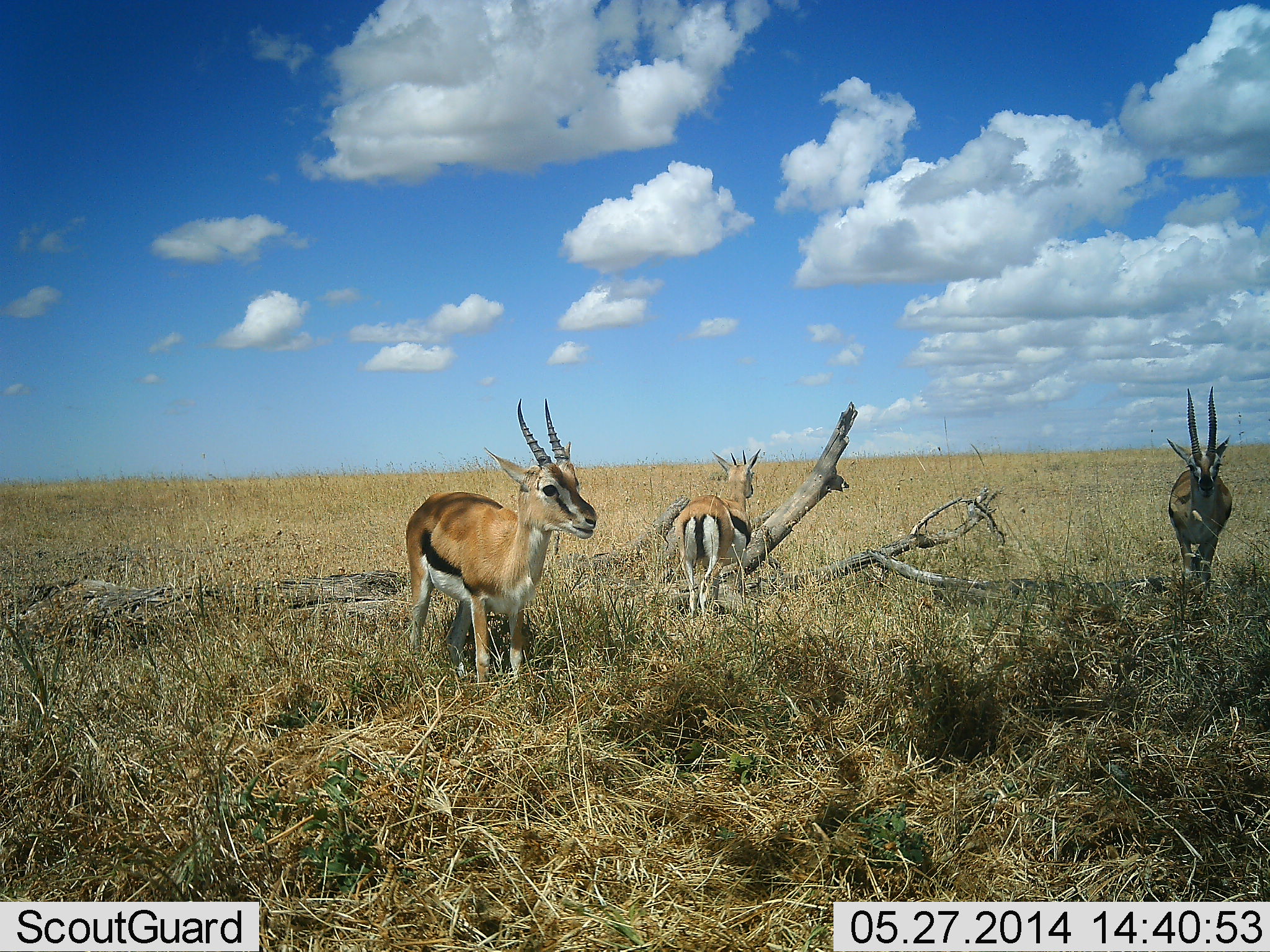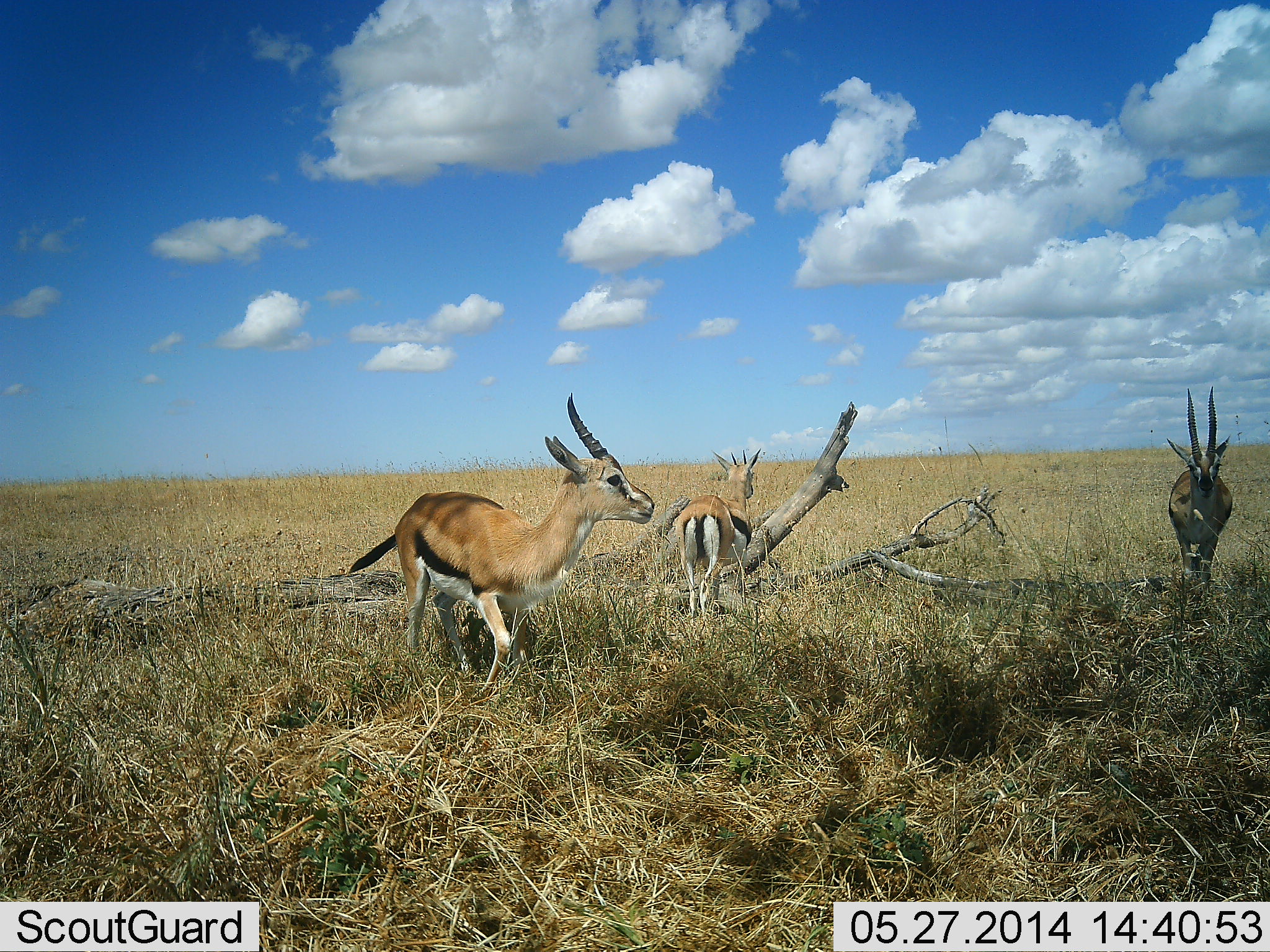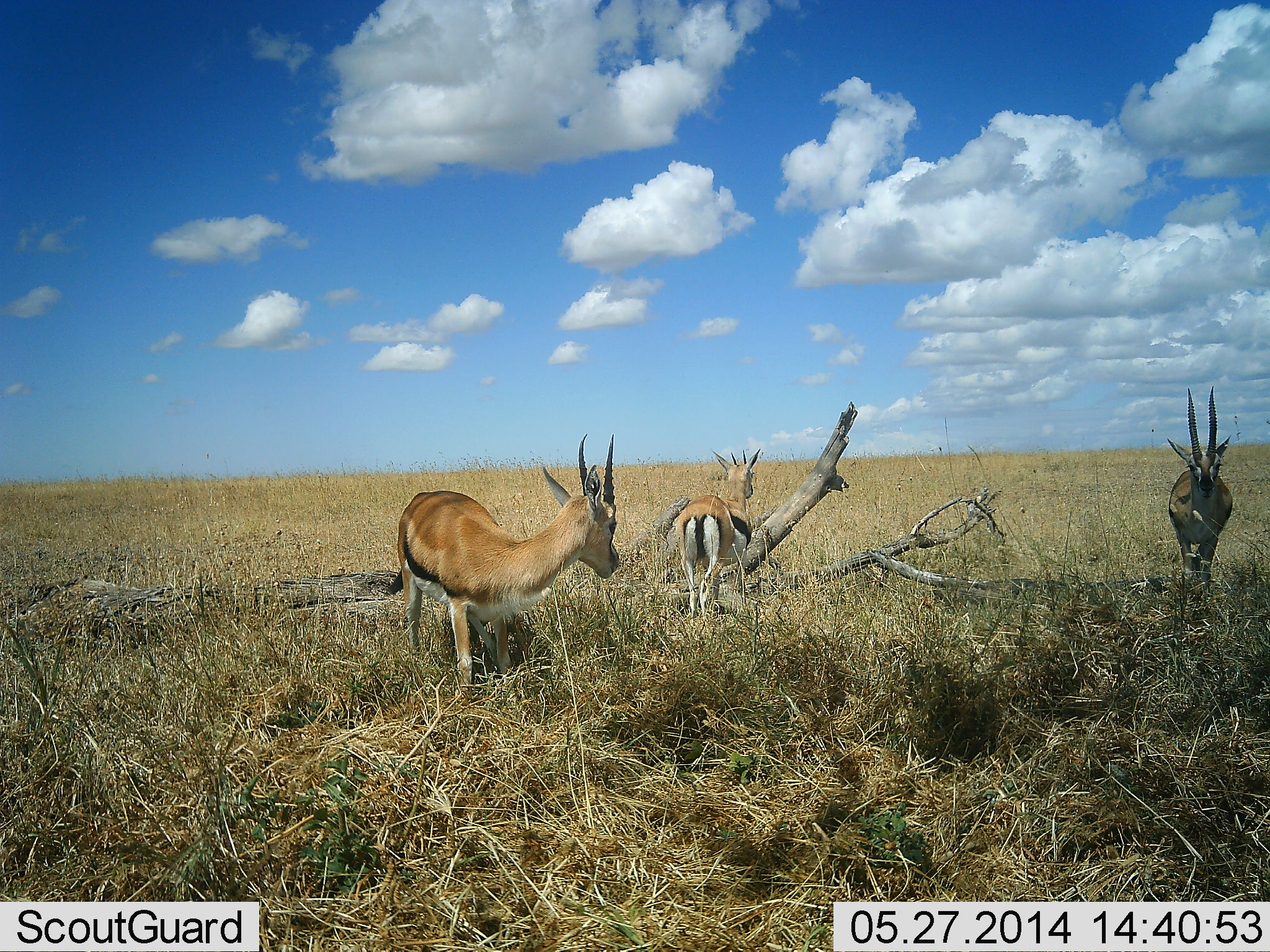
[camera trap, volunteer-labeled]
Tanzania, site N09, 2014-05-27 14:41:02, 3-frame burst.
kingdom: Animalia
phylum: Chordata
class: Mammalia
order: Artiodactyla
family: Bovidae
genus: Eudorcas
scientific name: Eudorcas thomsonii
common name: thomson's gazelle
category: gazellethomsons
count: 3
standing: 90%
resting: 0%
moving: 60%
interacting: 0%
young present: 0%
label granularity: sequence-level